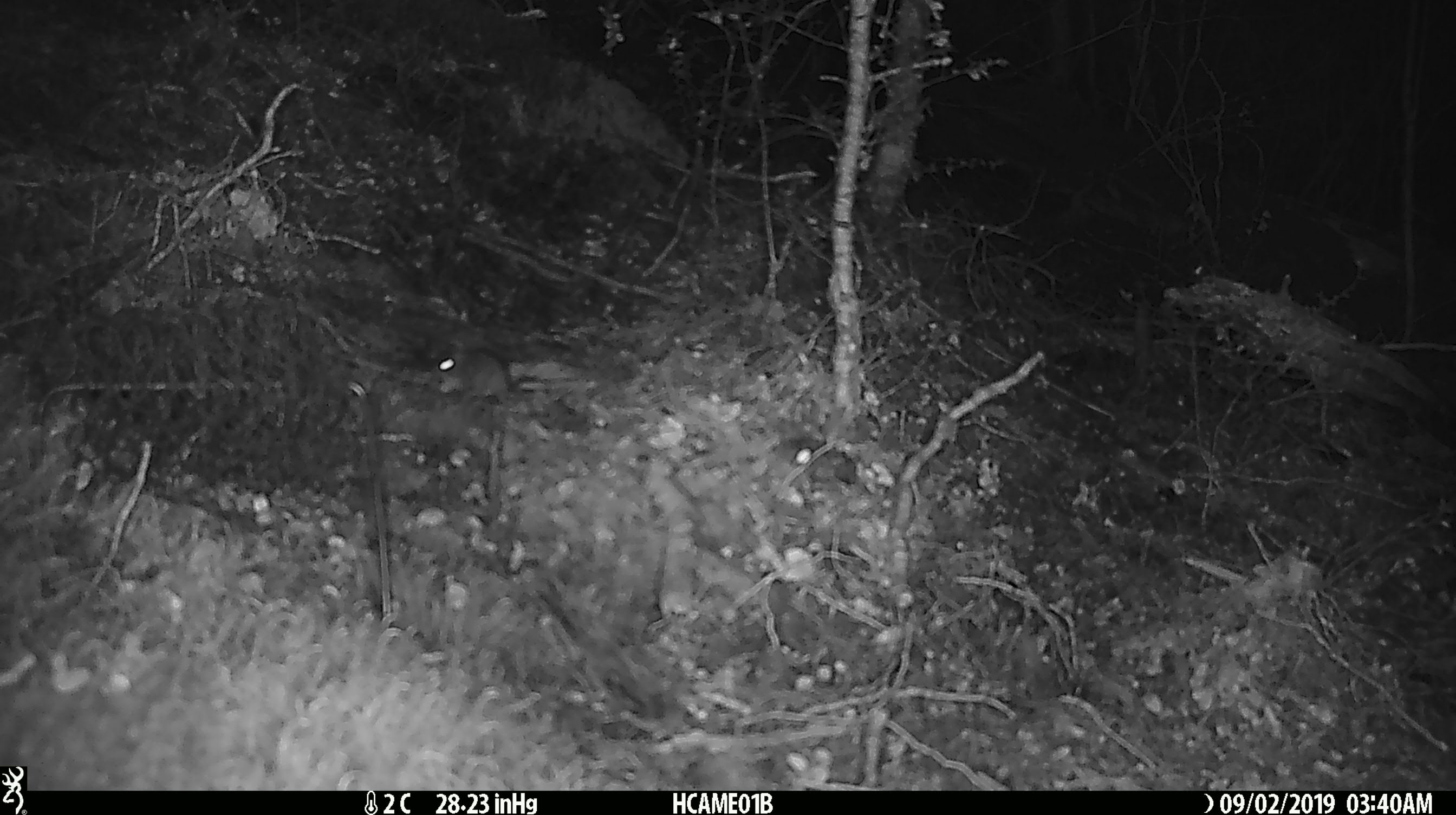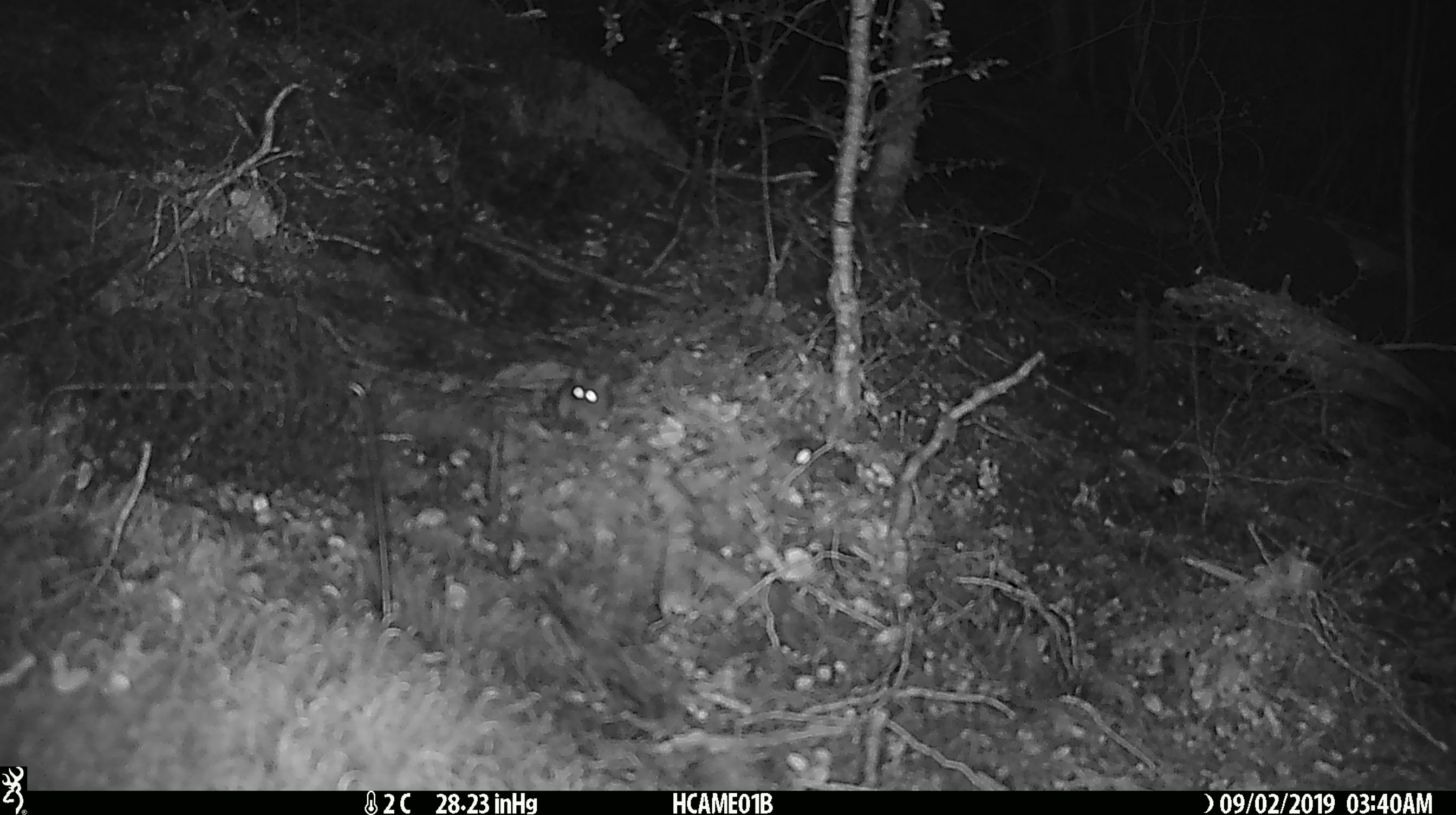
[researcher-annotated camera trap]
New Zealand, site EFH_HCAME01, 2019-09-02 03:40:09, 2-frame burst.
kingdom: Animalia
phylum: Chordata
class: Mammalia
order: Rodentia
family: Muridae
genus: Mus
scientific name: Mus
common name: mouse